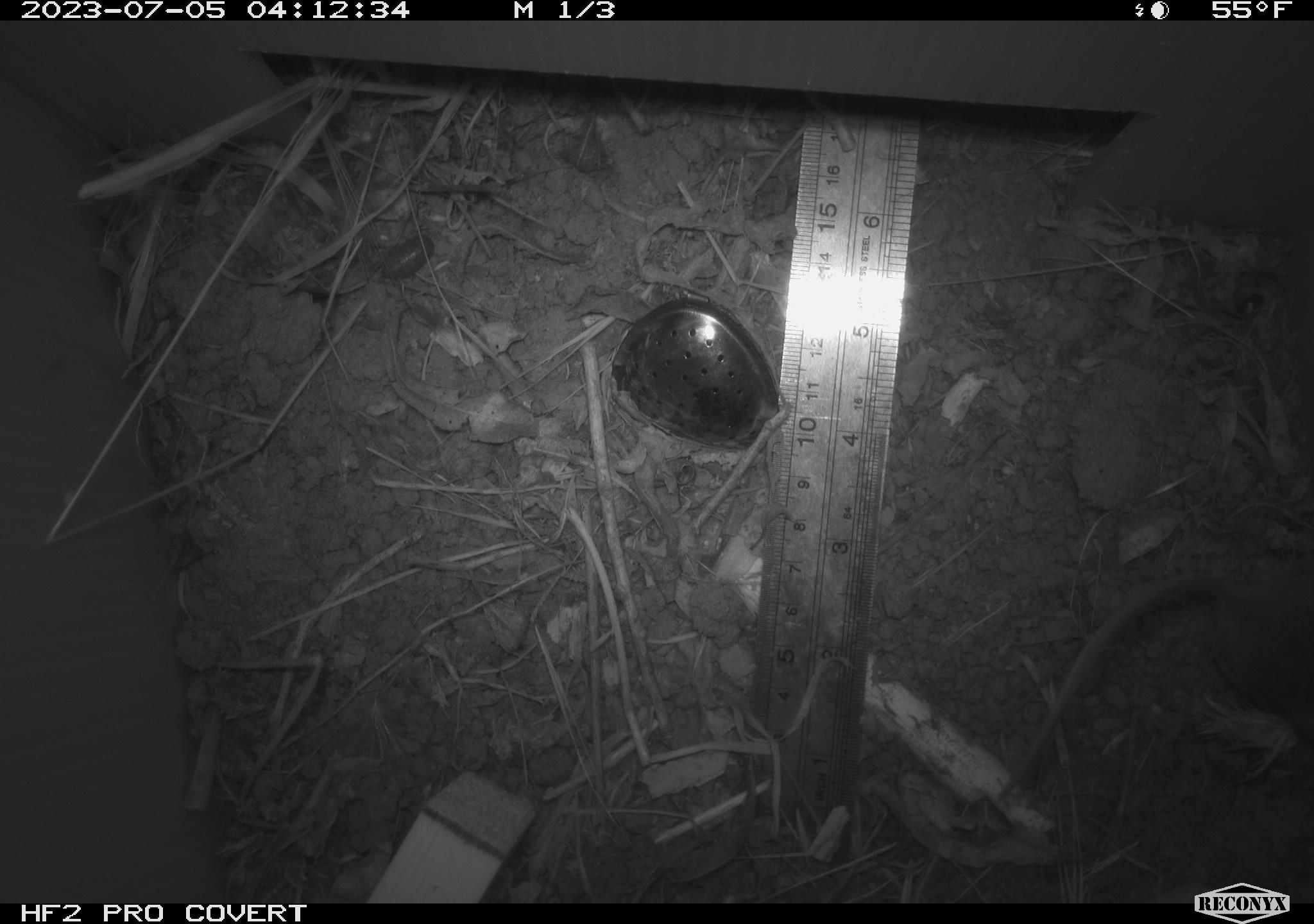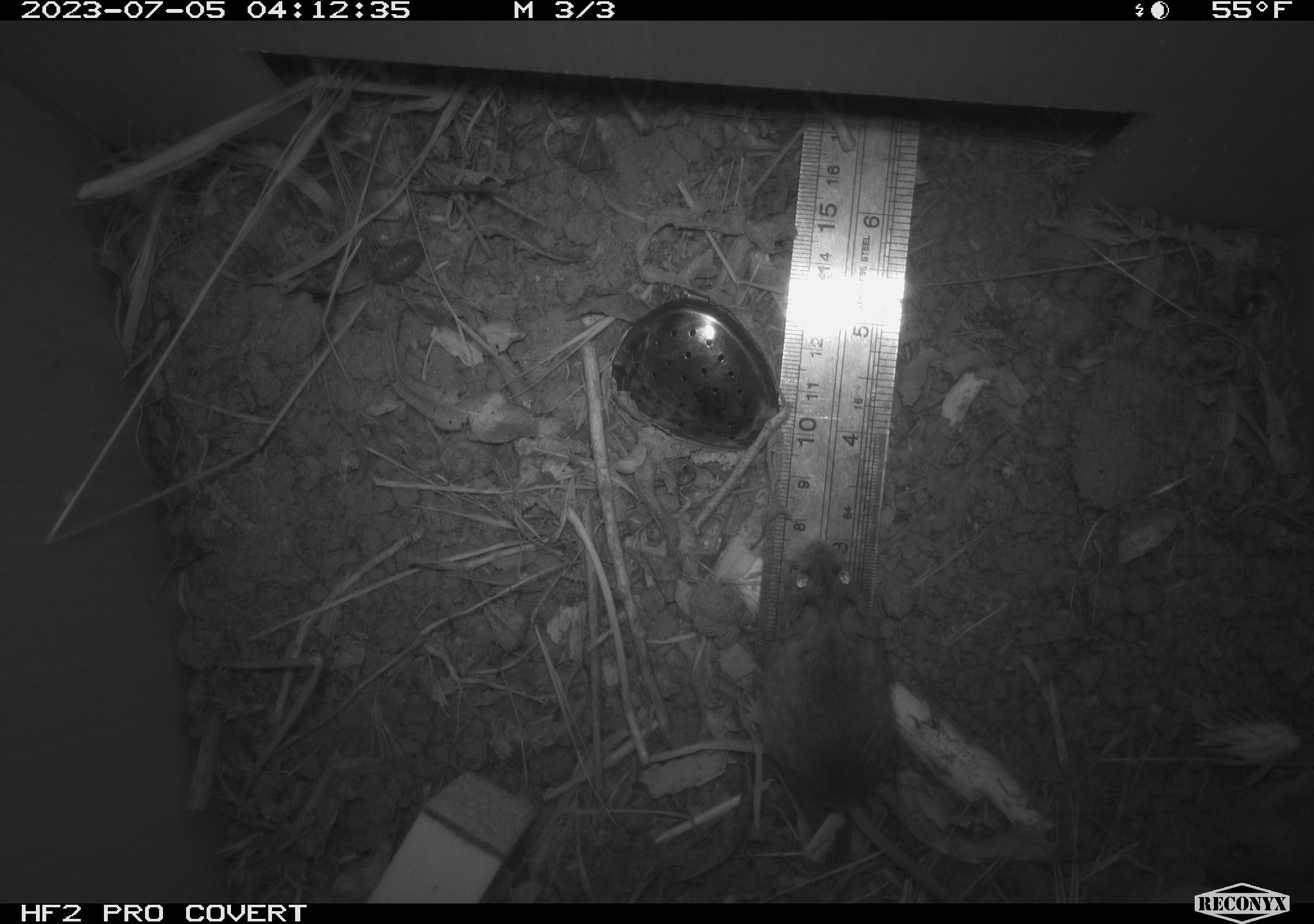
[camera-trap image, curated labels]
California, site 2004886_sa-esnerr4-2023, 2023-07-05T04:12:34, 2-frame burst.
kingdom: Animalia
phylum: Chordata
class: Mammalia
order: Rodentia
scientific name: Rodentia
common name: mouse species